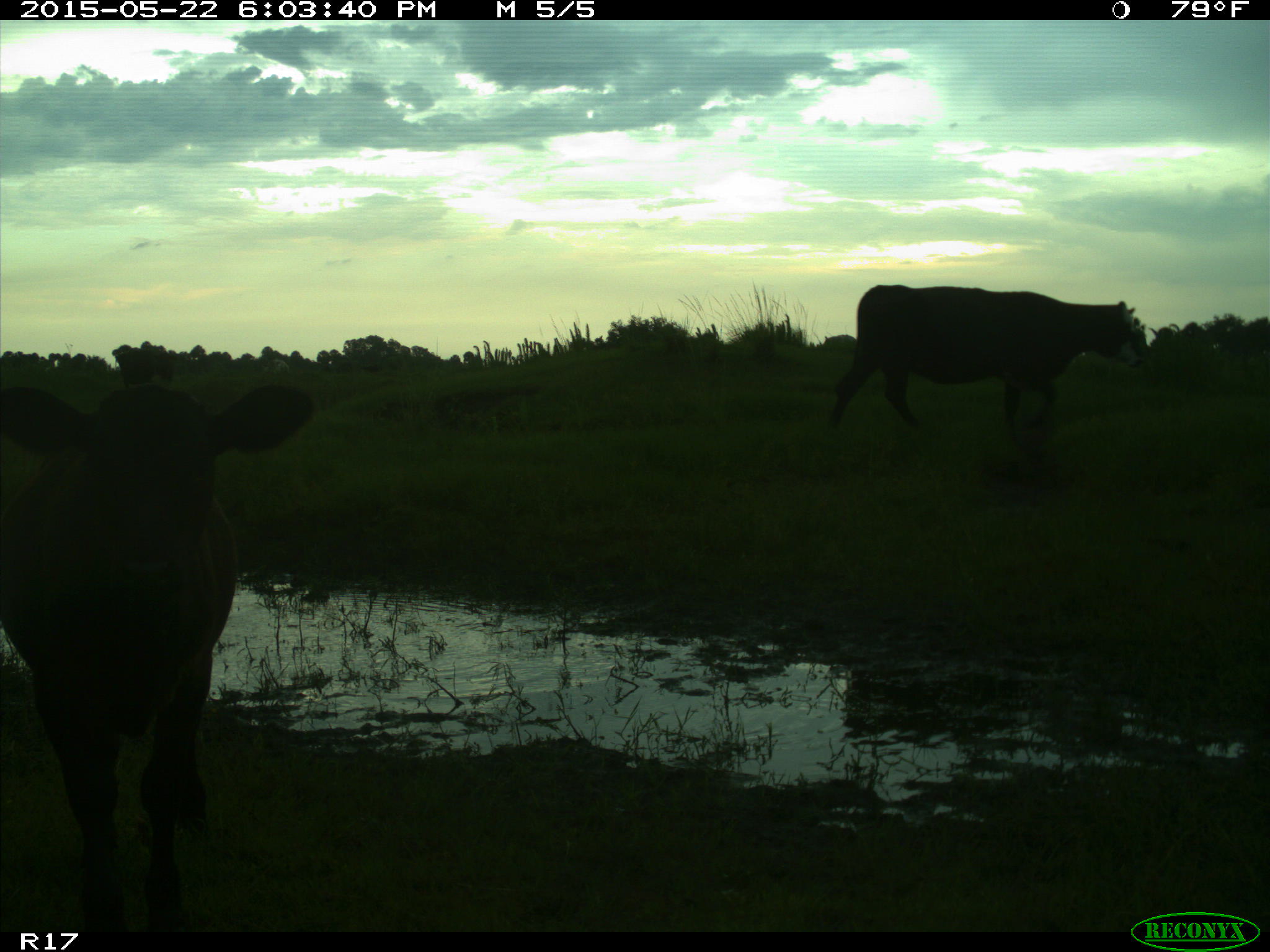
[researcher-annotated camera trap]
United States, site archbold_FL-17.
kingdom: Animalia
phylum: Chordata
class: Mammalia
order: Artiodactyla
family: Bovidae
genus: Bos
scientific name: Bos taurus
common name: domestic cow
Bos taurus (domestic cow).